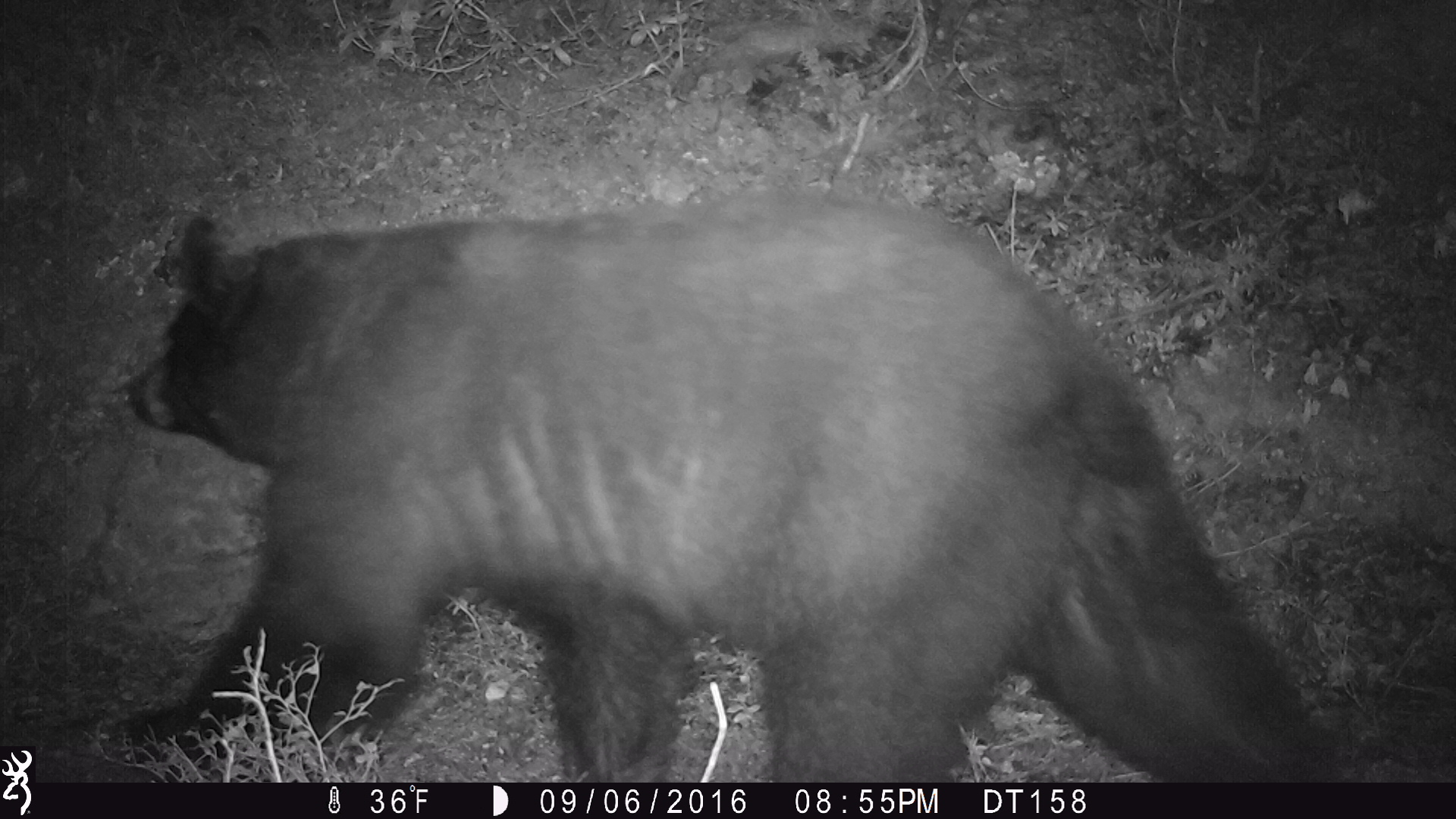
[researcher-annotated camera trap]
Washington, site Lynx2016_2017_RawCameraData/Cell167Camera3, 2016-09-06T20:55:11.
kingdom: Animalia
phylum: Chordata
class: Mammalia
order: Carnivora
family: Ursidae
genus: Ursus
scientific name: Ursus americanus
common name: american black bear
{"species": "Ursus americanus (american black bear)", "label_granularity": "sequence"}